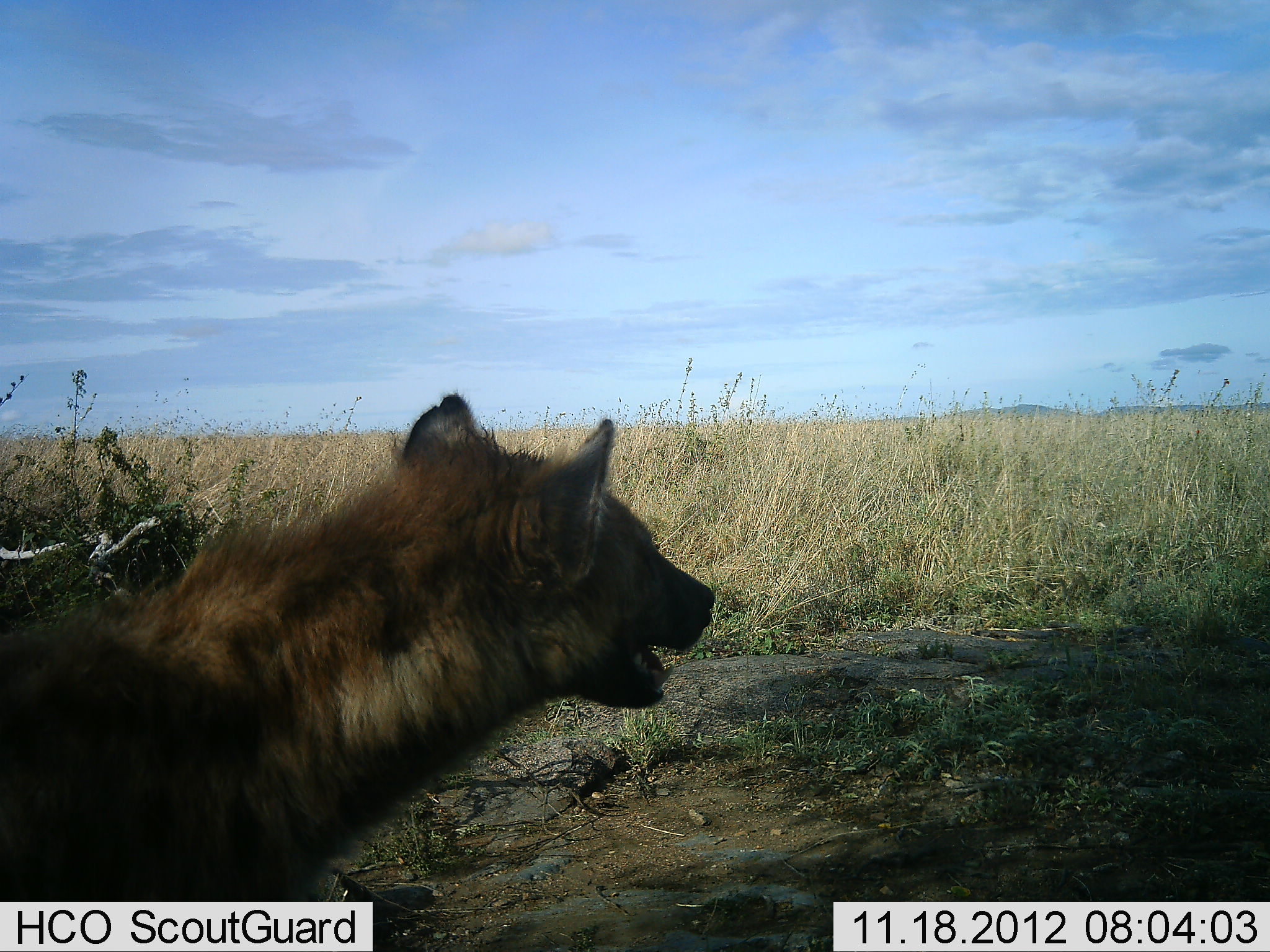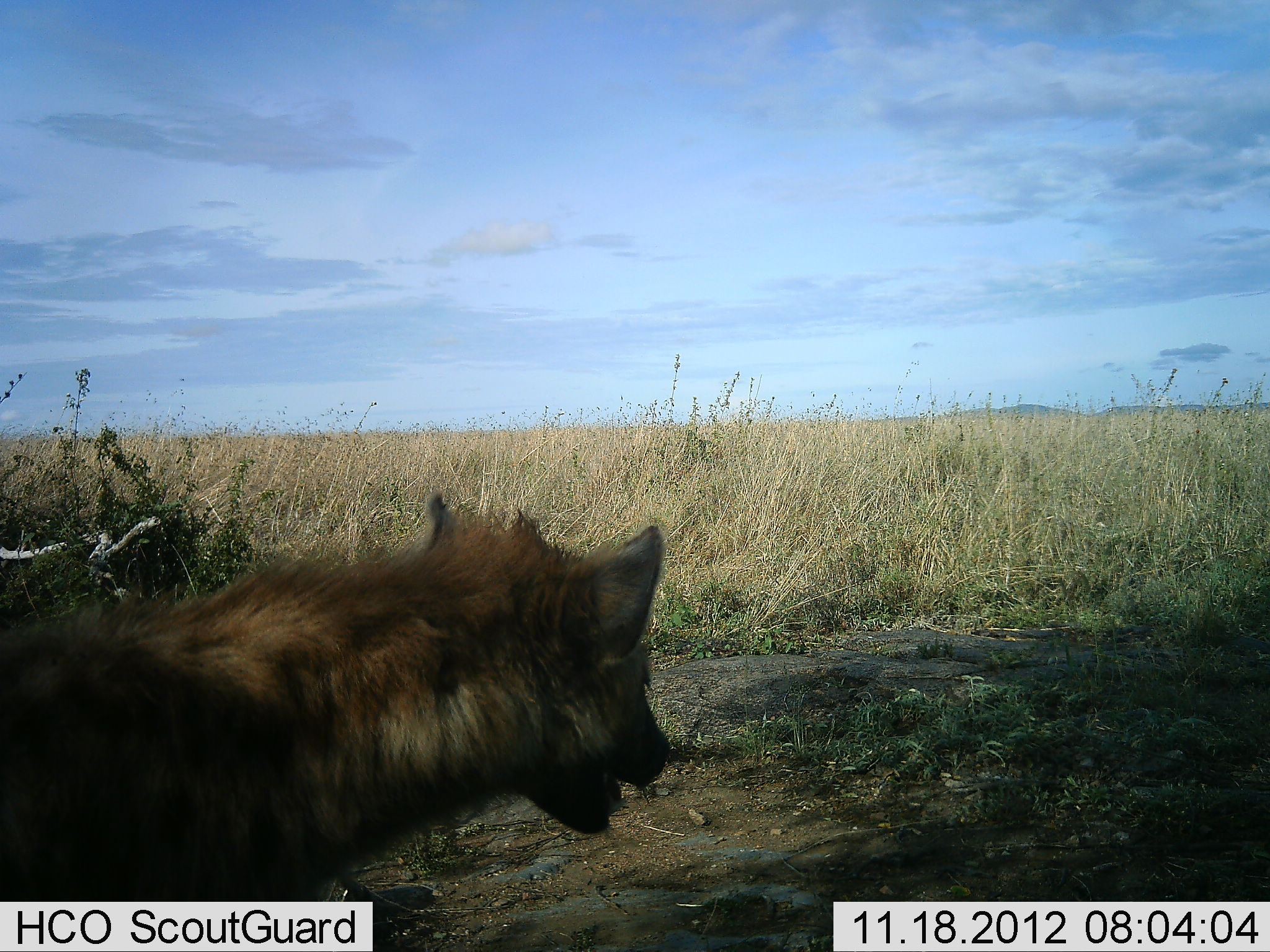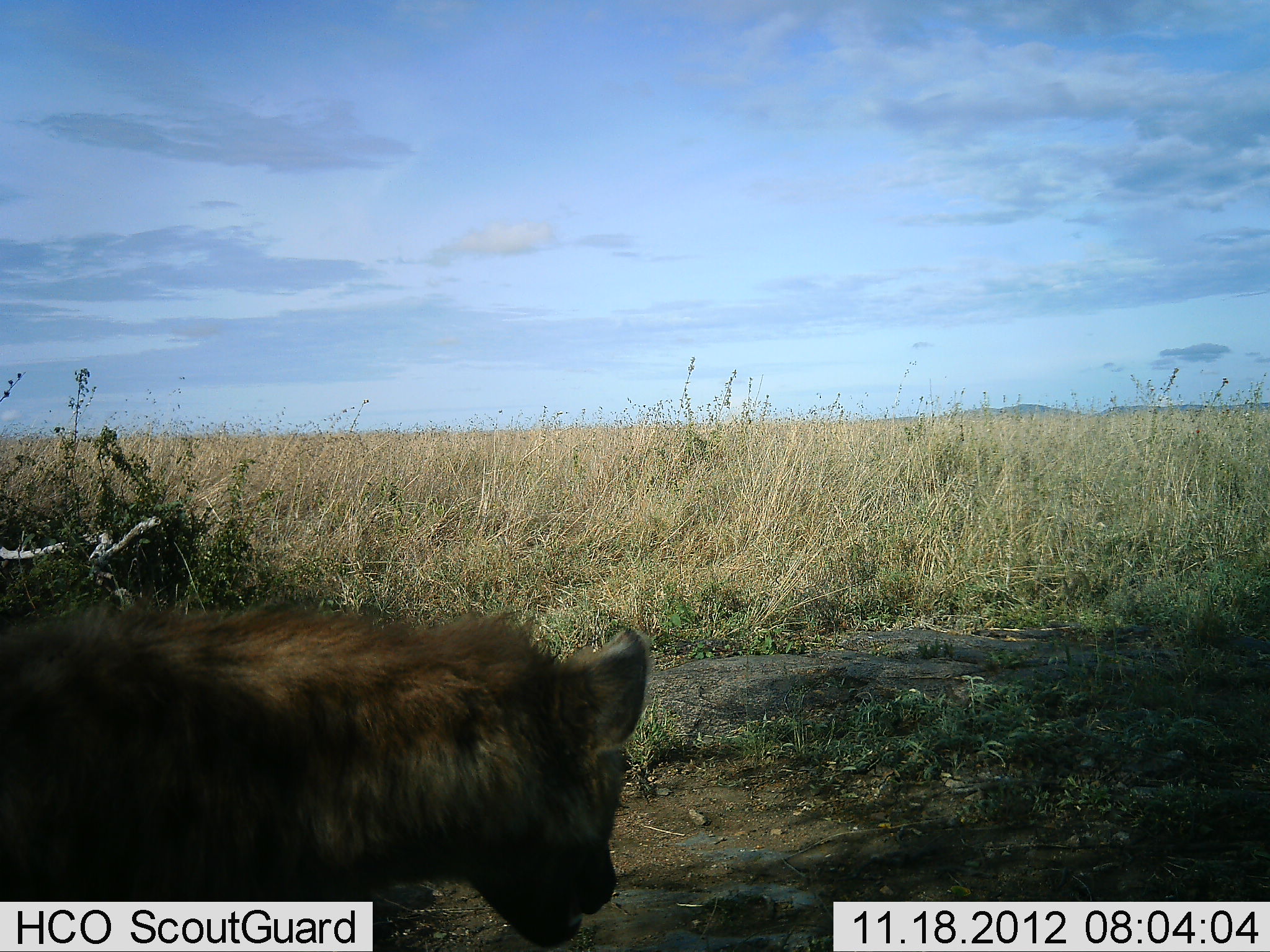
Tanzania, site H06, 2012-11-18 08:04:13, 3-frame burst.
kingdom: Animalia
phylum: Chordata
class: Mammalia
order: Carnivora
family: Hyaenidae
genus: Crocuta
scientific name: Crocuta crocuta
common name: spotted hyena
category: hyenaspotted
Hyenaspotted (spotted hyena) (Crocuta crocuta), count 1. Behavior (volunteer vote fractions): standing 90%, resting 0%, moving 10%, interacting 0%. Young present (vote fraction): 0%. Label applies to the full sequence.